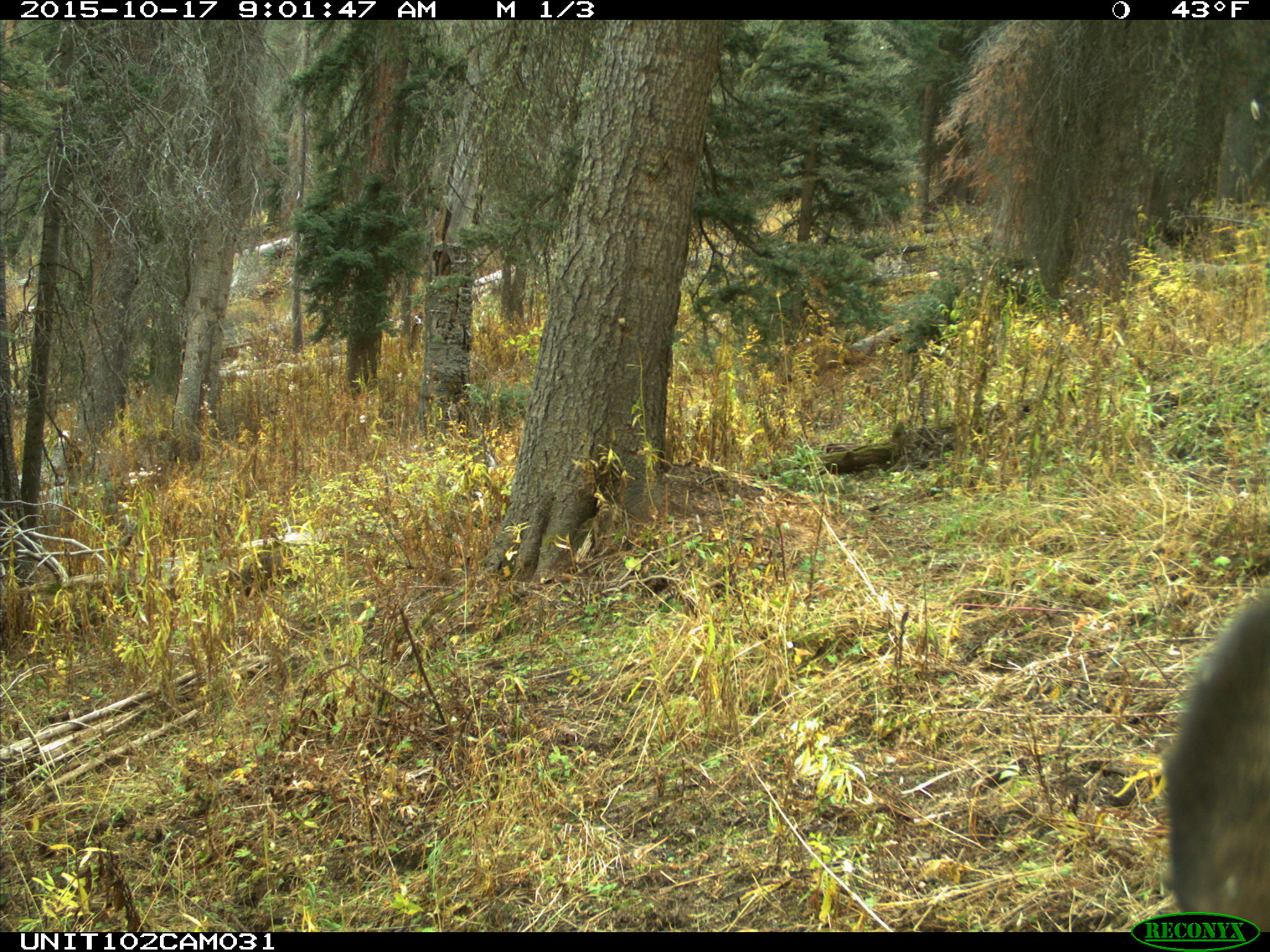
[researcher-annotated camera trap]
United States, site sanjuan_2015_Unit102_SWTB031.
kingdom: Animalia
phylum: Chordata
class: Mammalia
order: Artiodactyla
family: Cervidae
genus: Cervus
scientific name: Cervus elaphus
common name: red deer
Cervus elaphus (red deer).